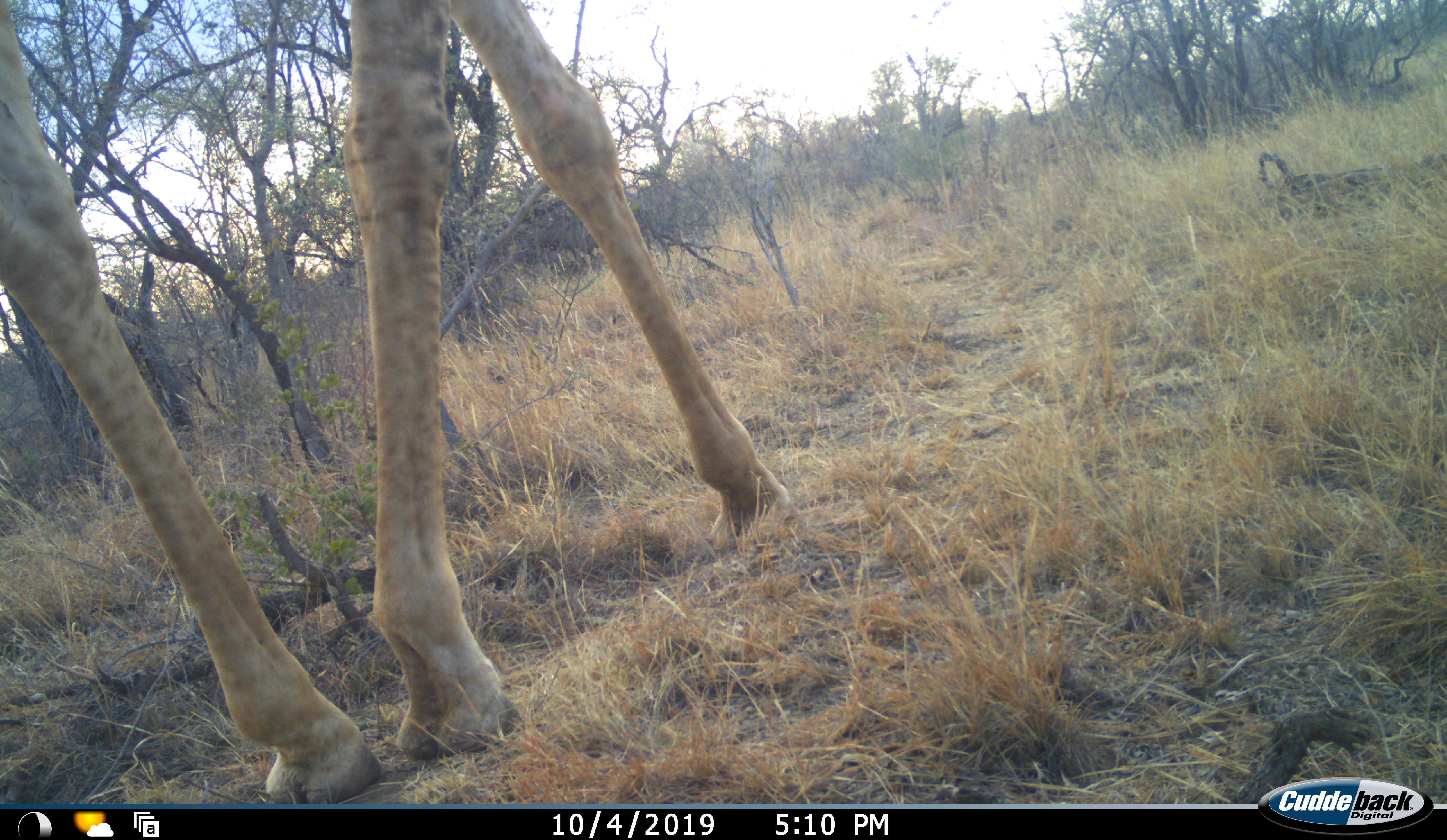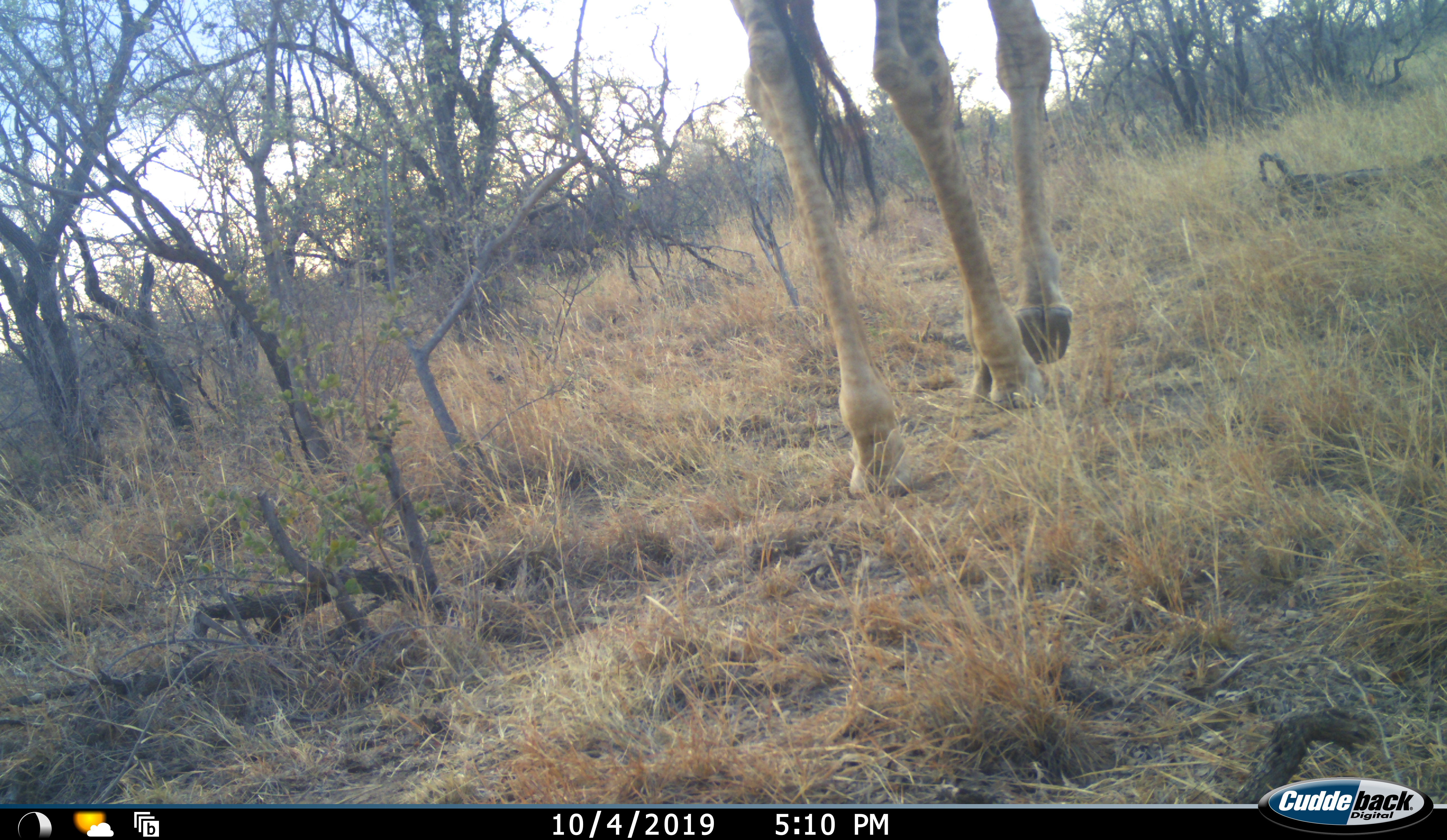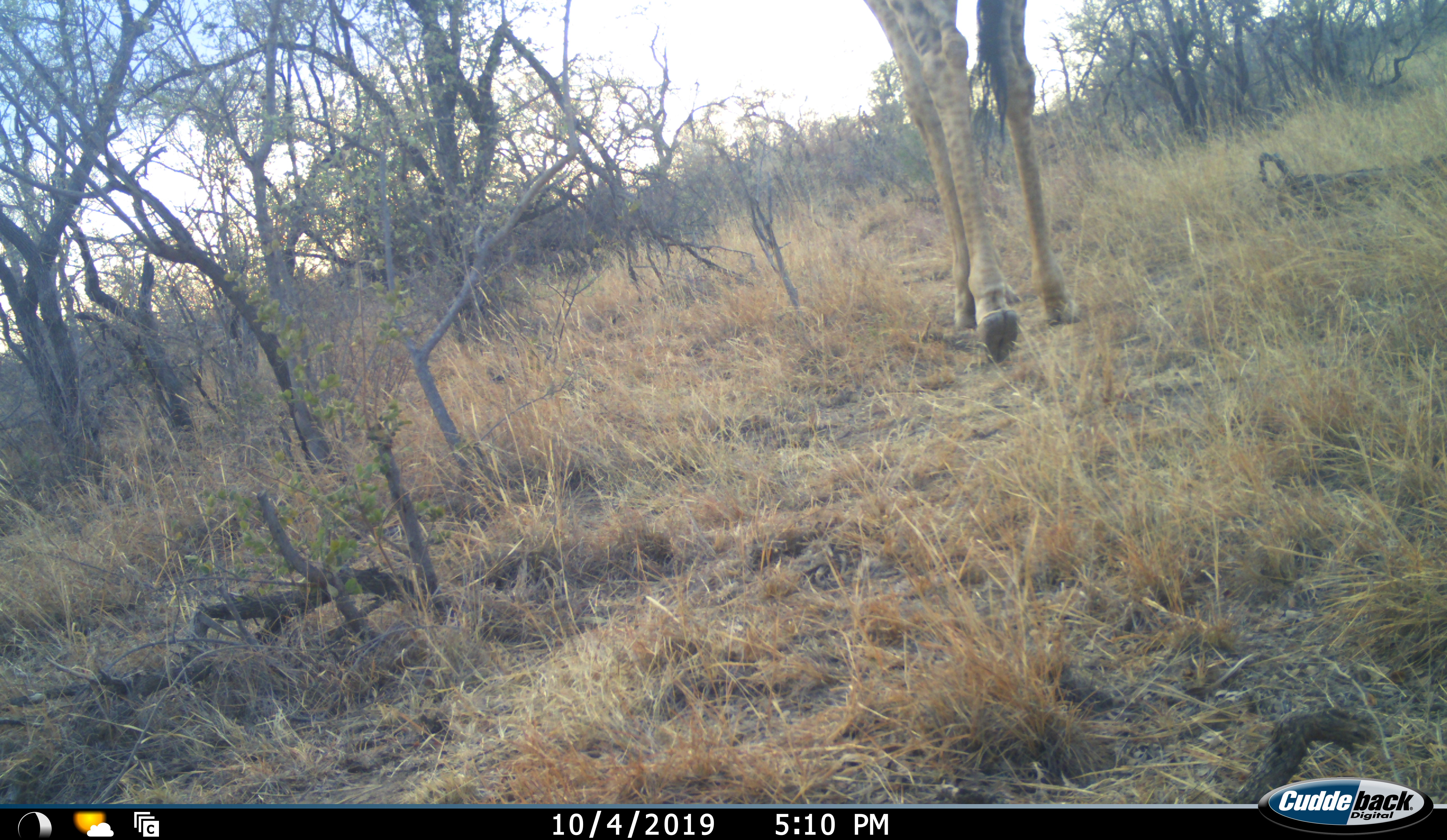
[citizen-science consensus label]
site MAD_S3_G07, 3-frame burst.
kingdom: Animalia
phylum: Chordata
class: Mammalia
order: Artiodactyla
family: Giraffidae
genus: Giraffa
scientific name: Giraffa camelopardalis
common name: giraffe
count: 1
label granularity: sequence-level